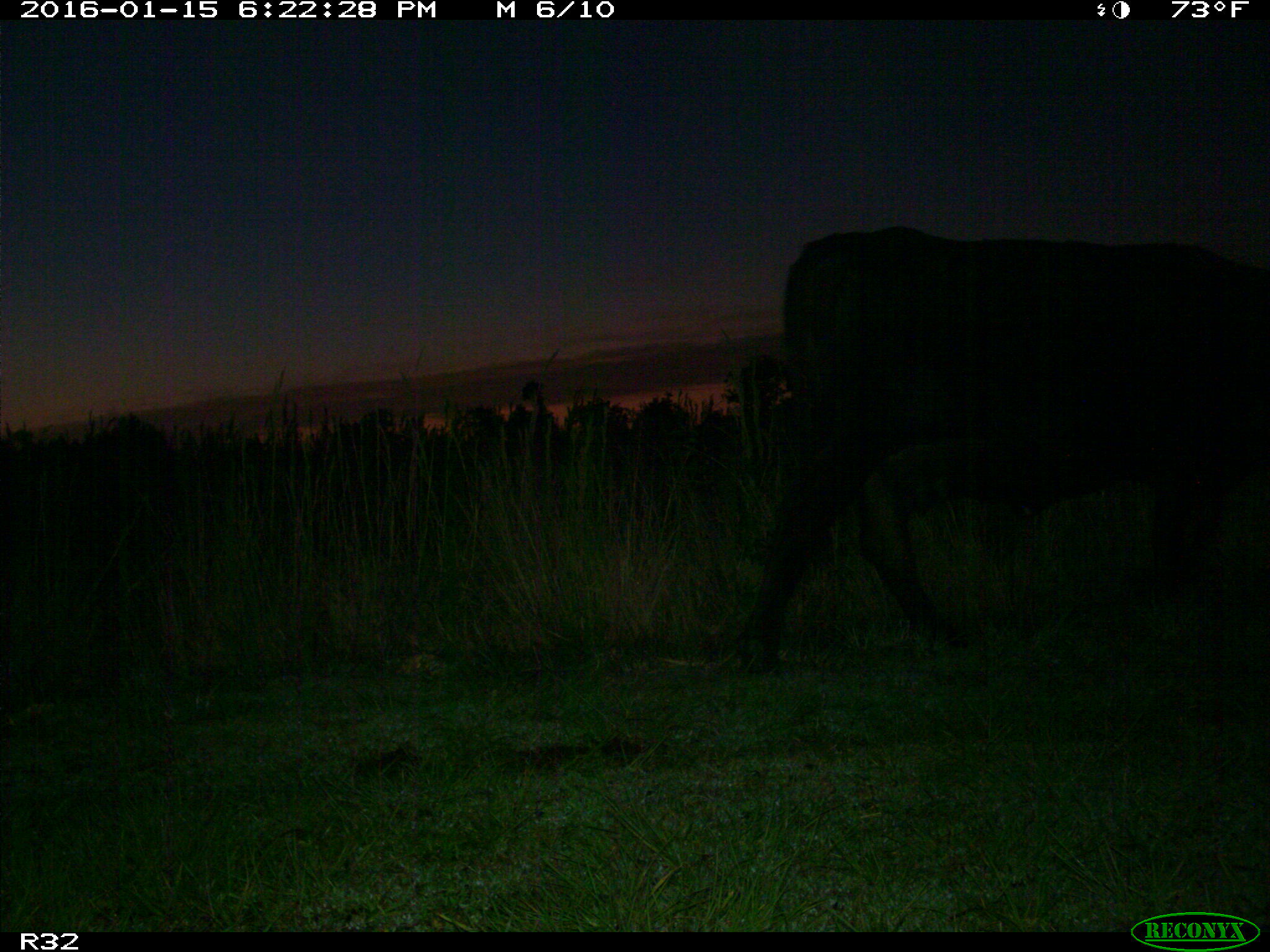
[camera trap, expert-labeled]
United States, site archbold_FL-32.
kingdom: Animalia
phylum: Chordata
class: Mammalia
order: Artiodactyla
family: Bovidae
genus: Bos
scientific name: Bos taurus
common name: domestic cow